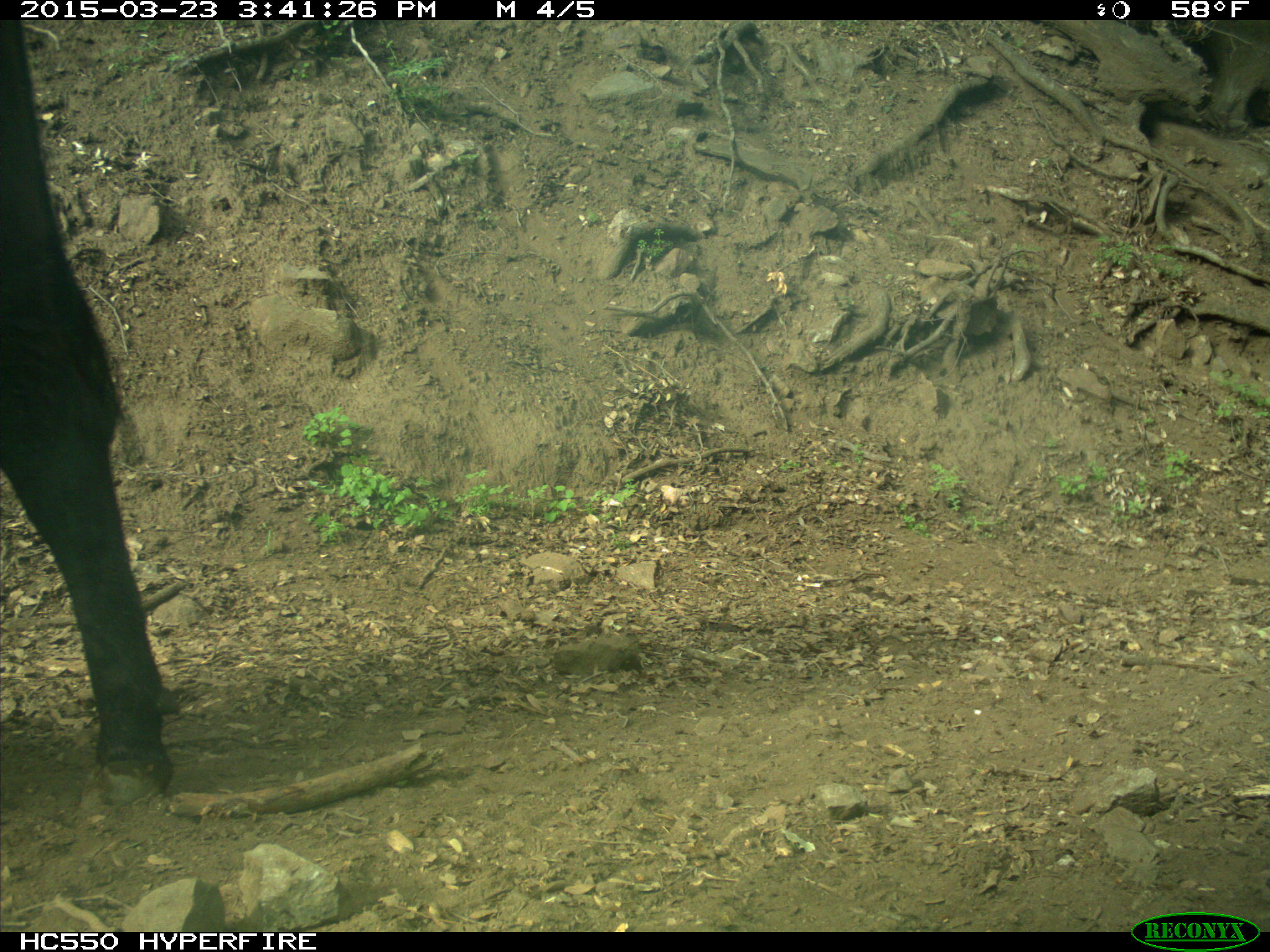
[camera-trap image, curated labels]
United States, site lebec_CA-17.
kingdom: Animalia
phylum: Chordata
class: Mammalia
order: Artiodactyla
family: Bovidae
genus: Bos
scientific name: Bos taurus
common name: domestic cow